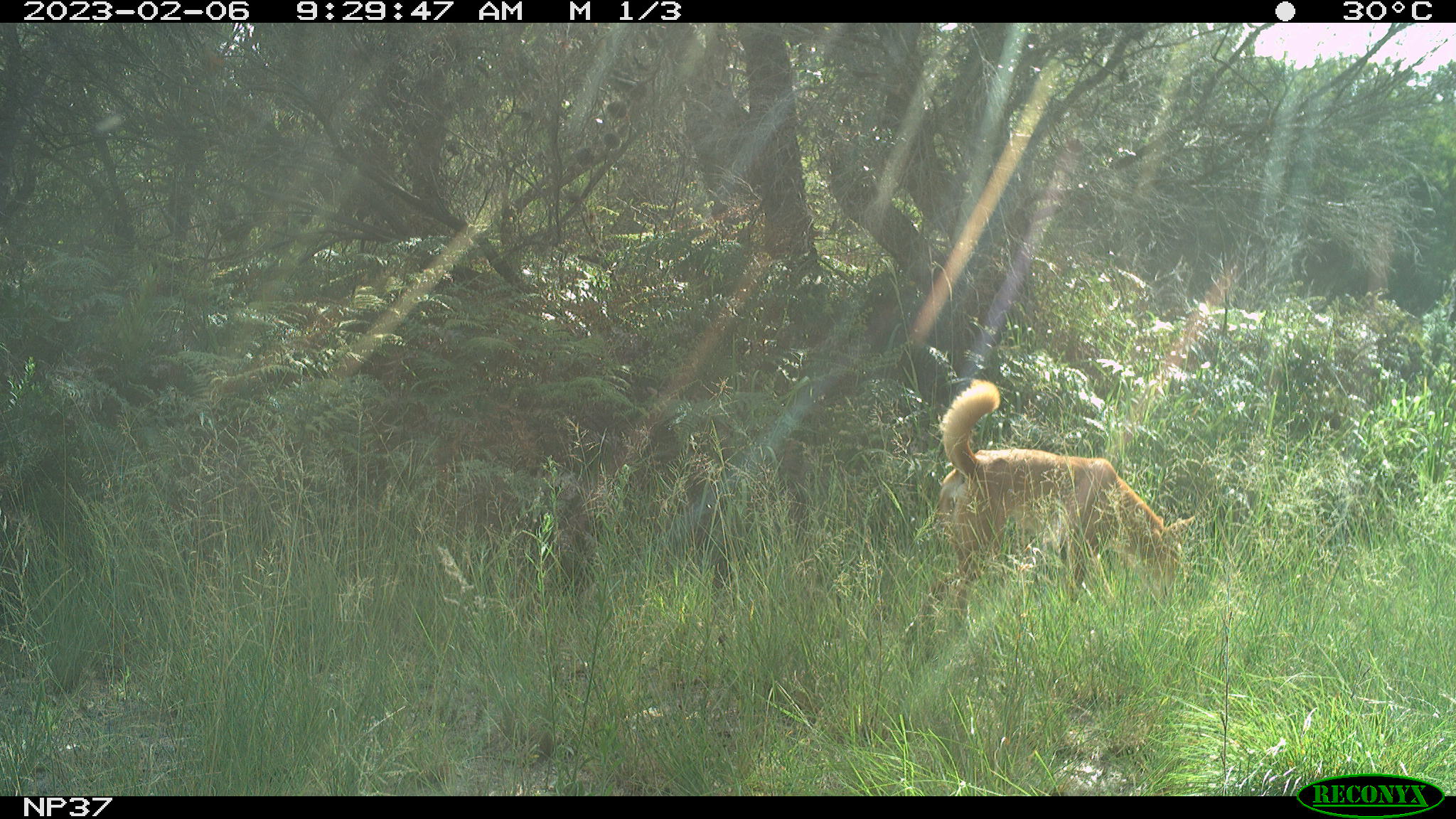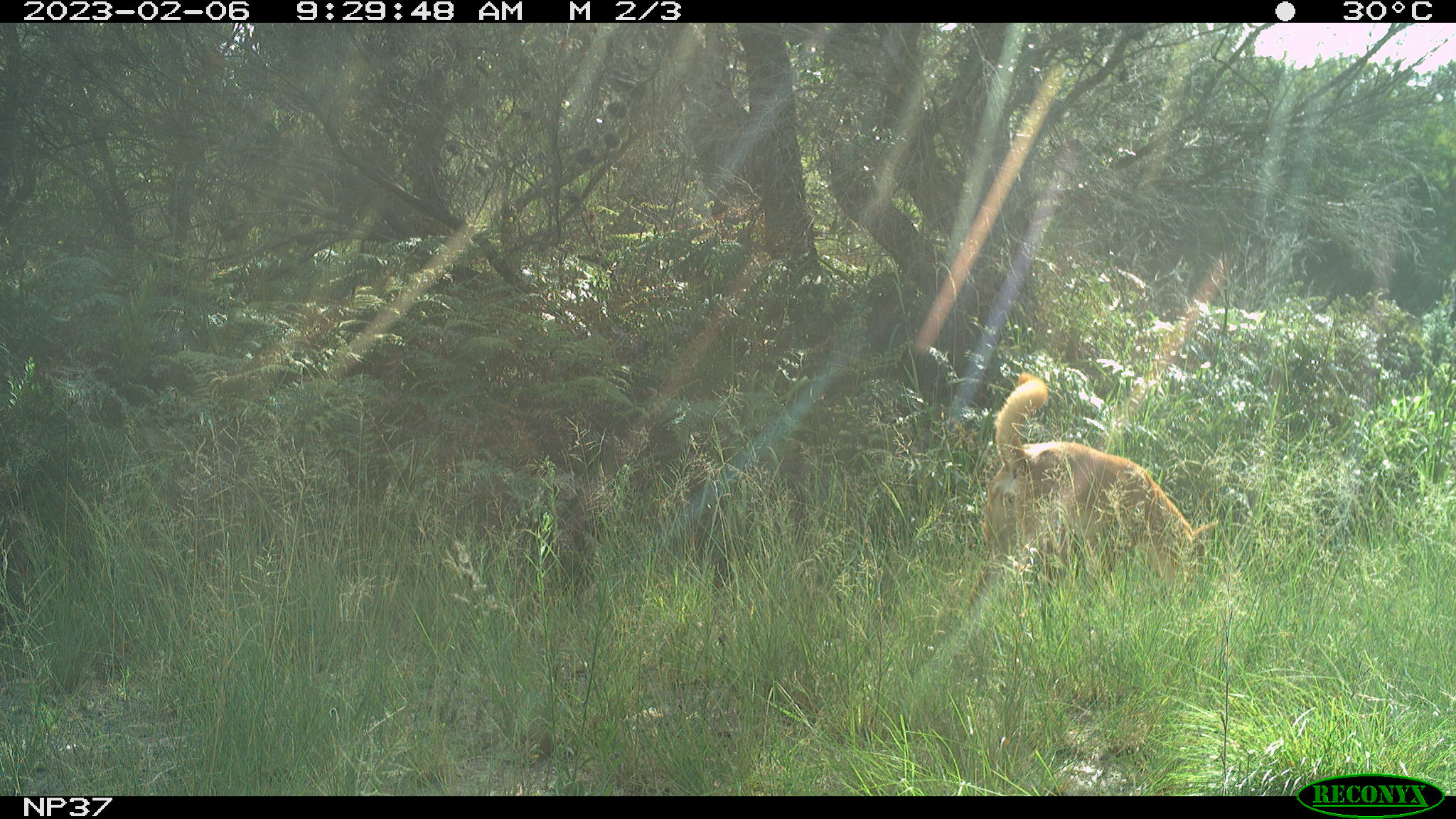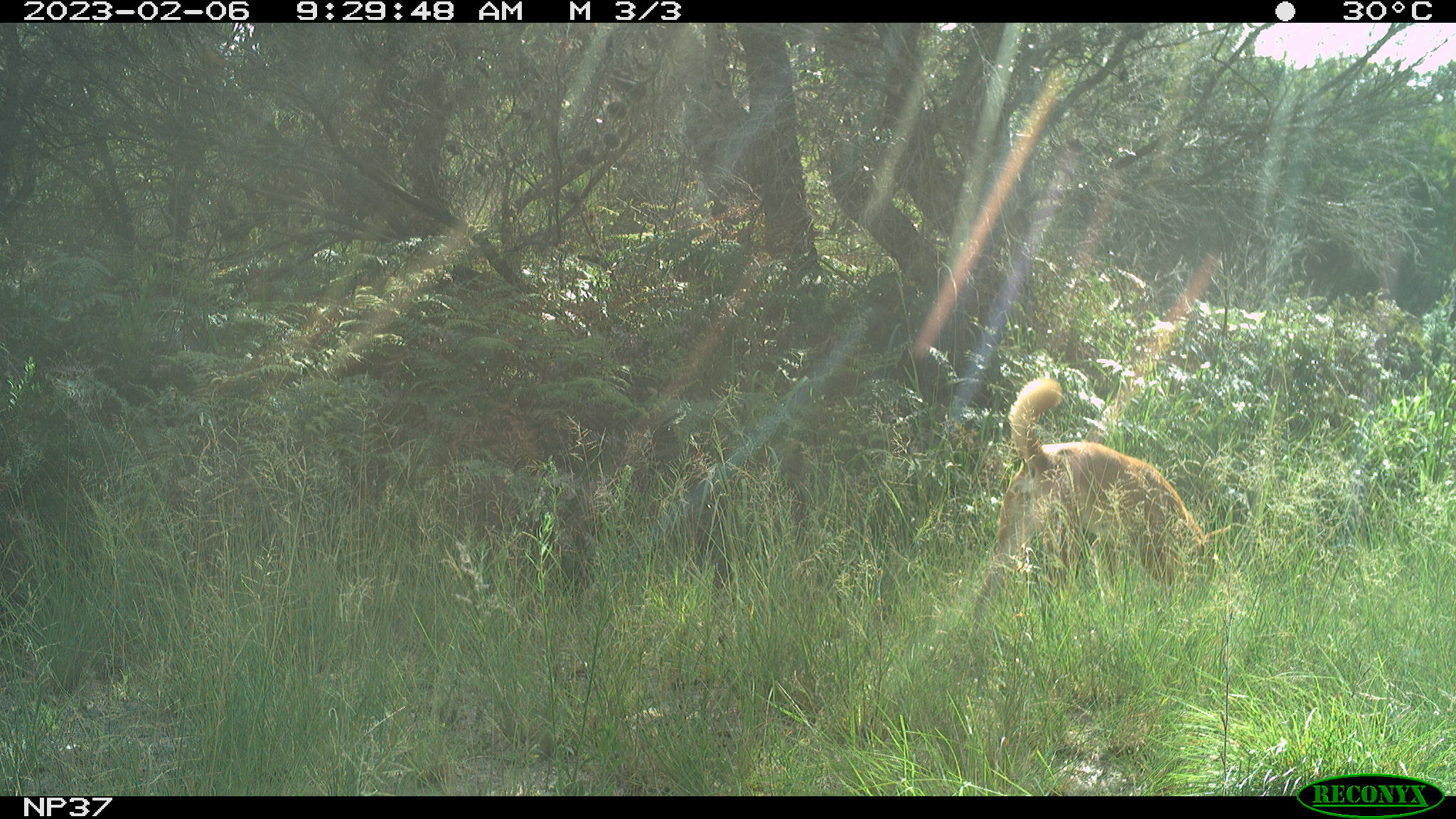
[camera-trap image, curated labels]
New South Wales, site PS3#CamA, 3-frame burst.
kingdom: Animalia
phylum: Chordata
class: Mammalia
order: Carnivora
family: Canidae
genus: Canis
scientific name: Canis familiaris dingo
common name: dingo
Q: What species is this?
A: Dingo (Canis familiaris dingo).